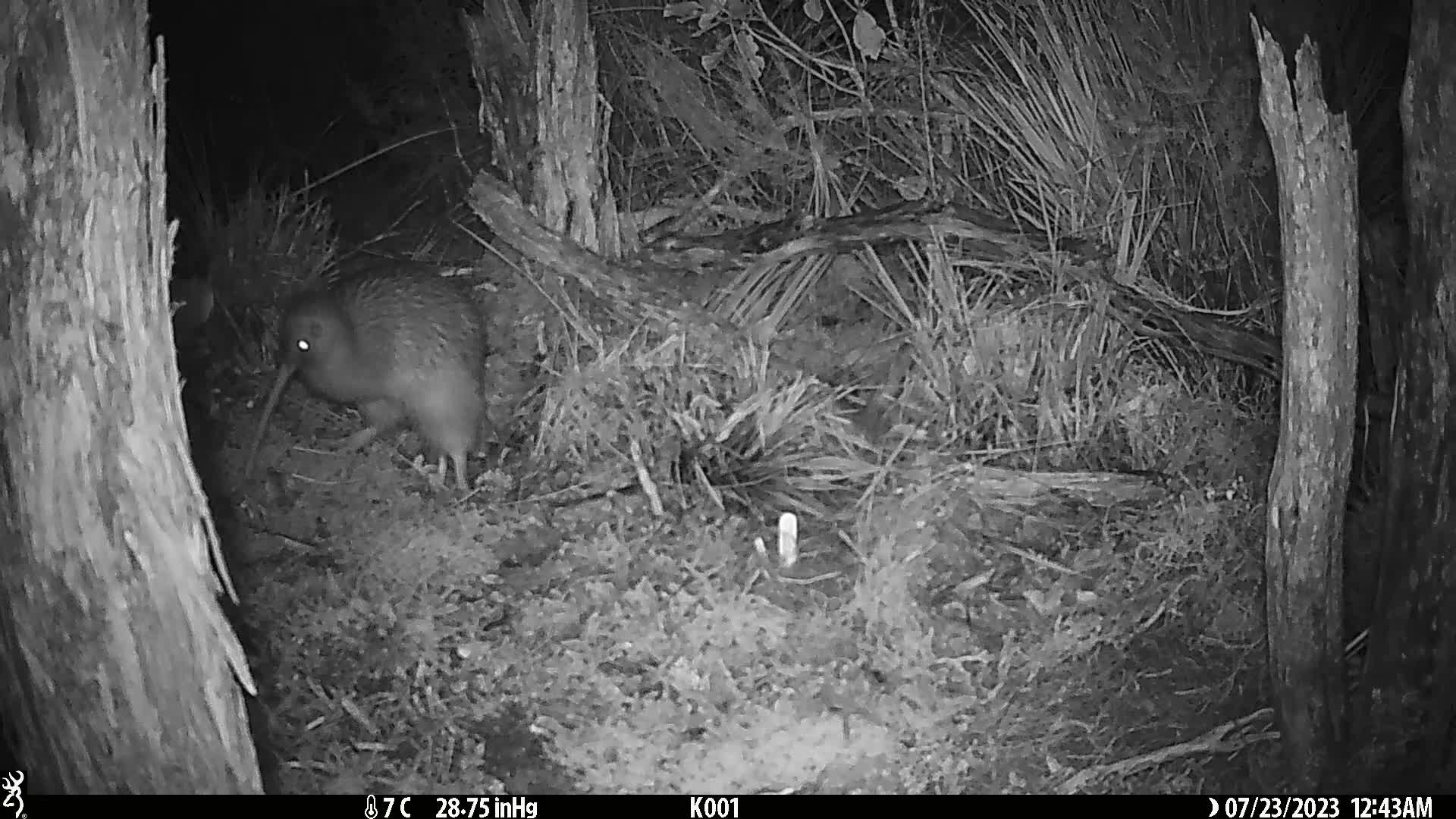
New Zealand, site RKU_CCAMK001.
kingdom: Animalia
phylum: Chordata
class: Aves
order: Apterygiformes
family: Apterygidae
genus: Apteryx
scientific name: Apteryx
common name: kiwi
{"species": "kiwi (Apteryx)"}